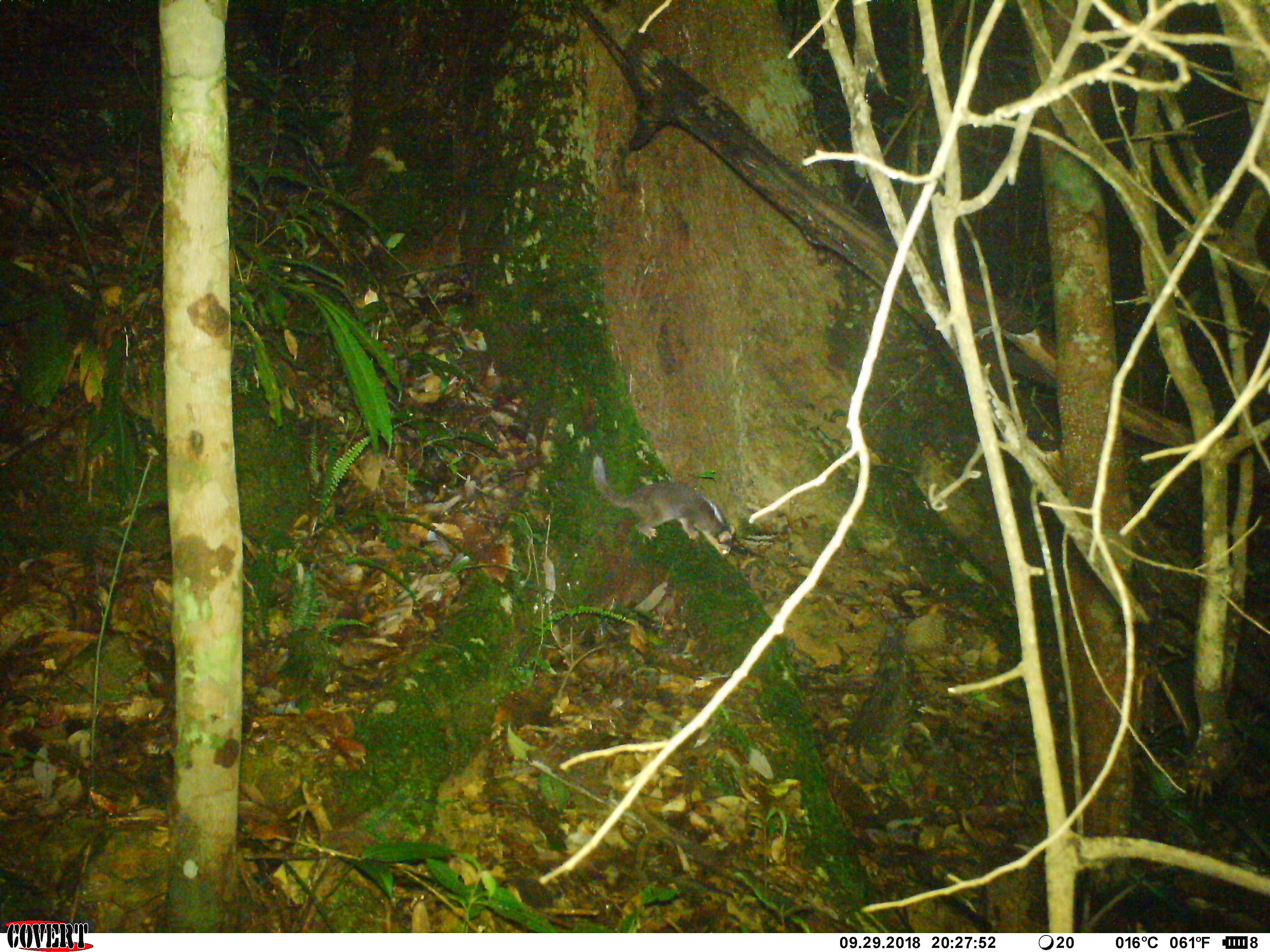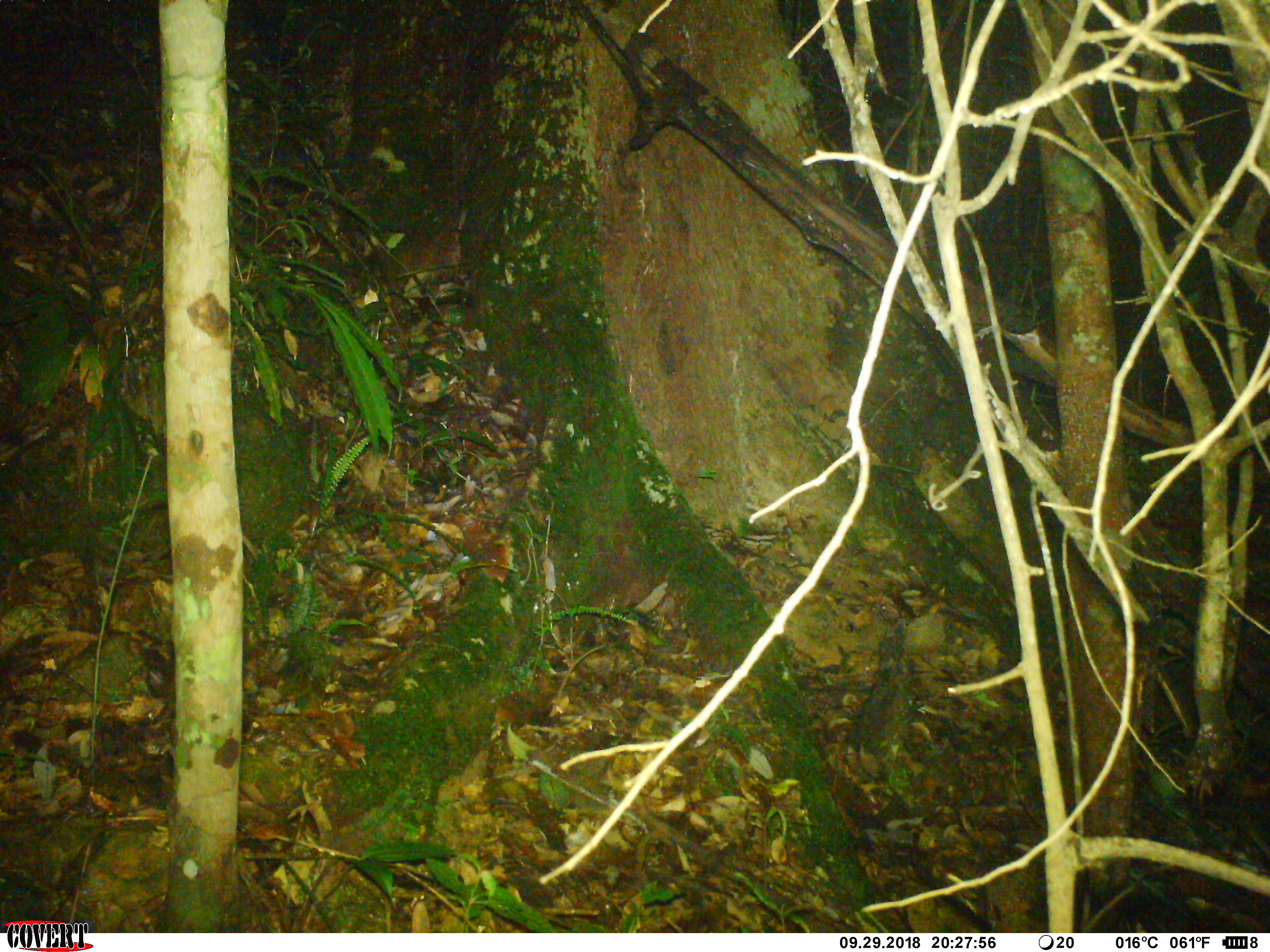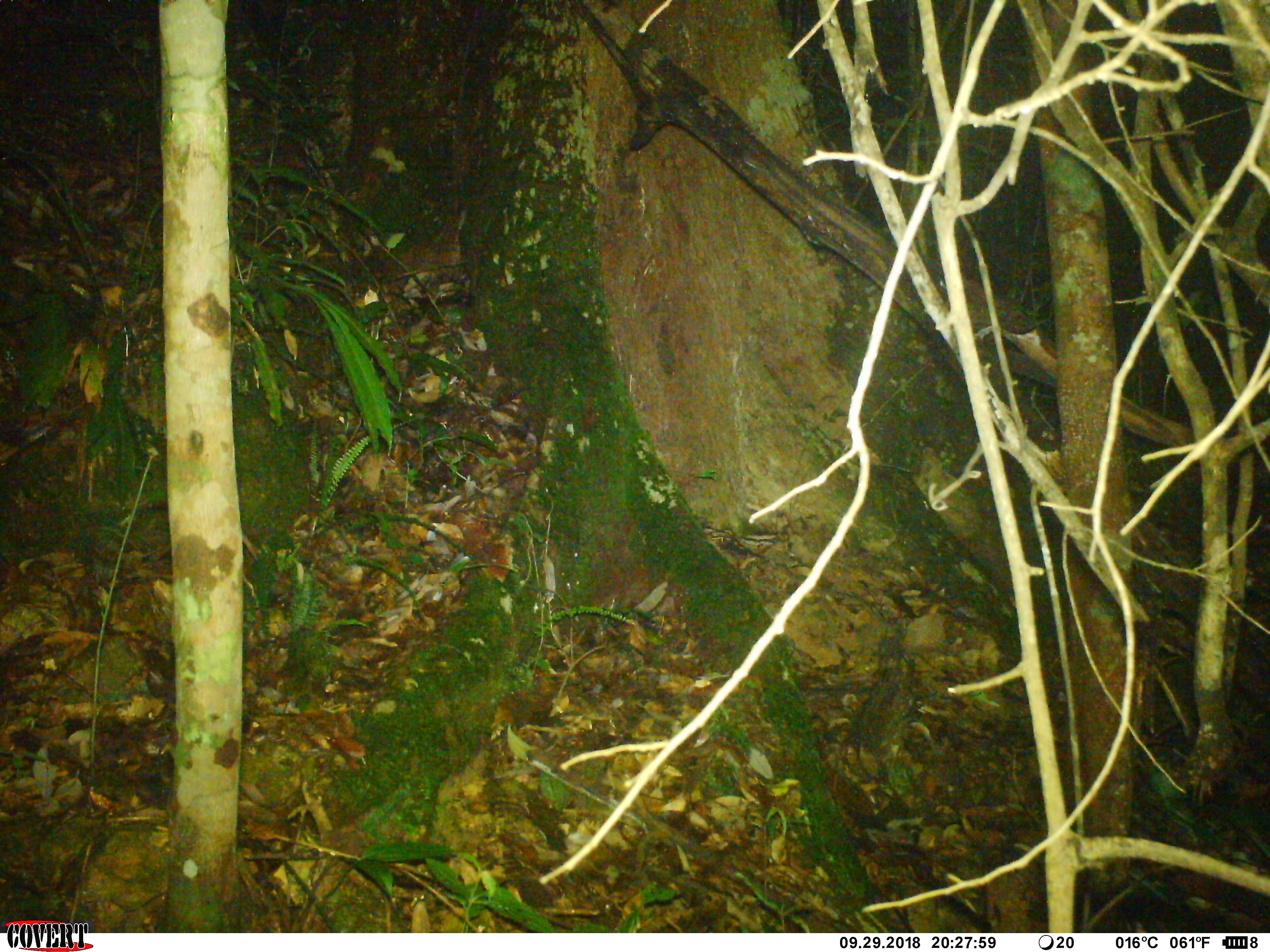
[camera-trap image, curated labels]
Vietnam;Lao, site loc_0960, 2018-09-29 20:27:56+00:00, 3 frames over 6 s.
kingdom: Animalia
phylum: Chordata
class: Mammalia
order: Carnivora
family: Mustelidae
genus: Melogale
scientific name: Melogale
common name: ferret badger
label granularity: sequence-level